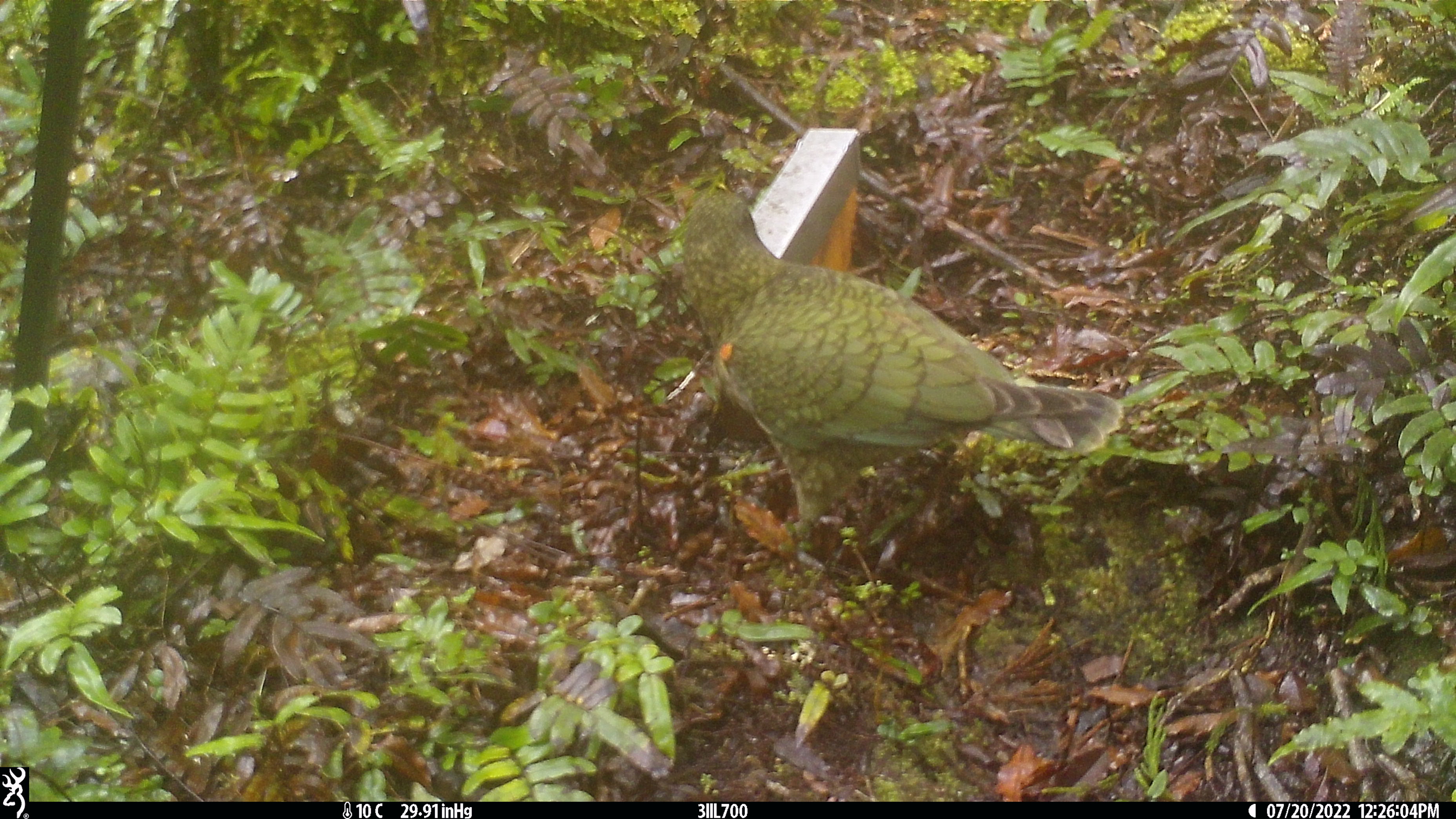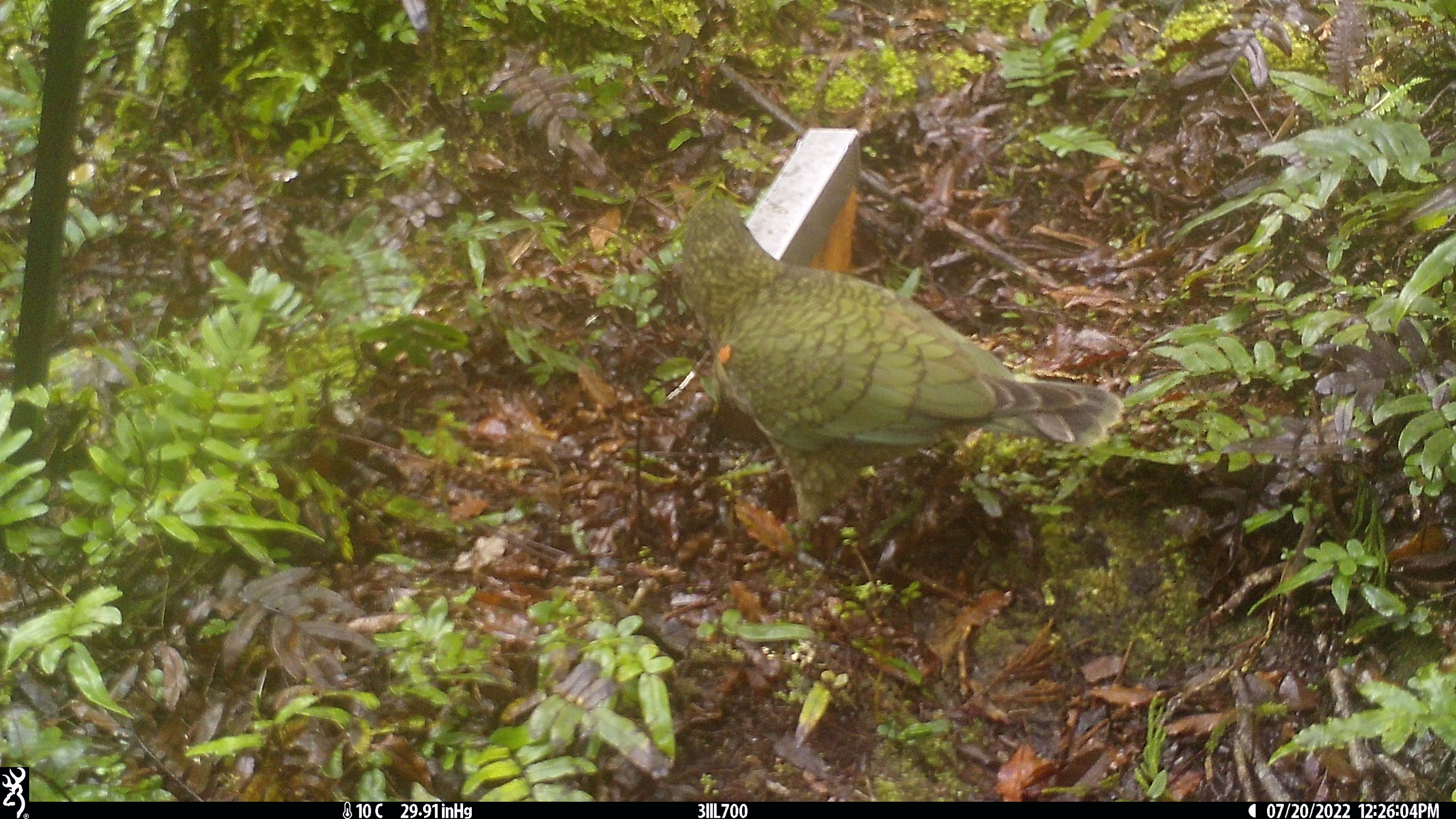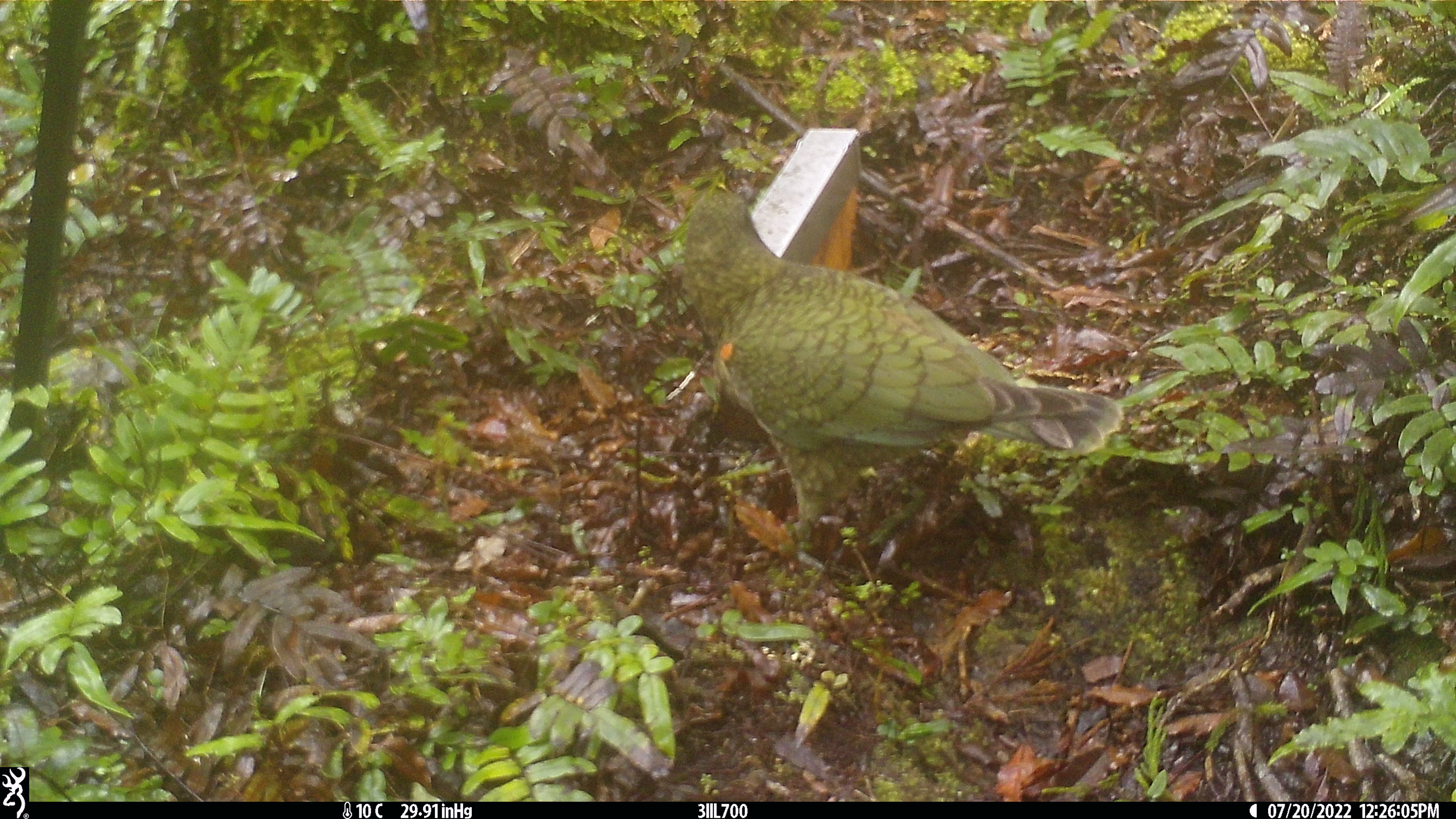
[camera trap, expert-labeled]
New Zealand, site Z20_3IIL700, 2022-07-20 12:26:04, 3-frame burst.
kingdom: Animalia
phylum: Chordata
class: Aves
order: Psittaciformes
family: Strigopidae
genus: Nestor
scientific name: Nestor notabilis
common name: kea